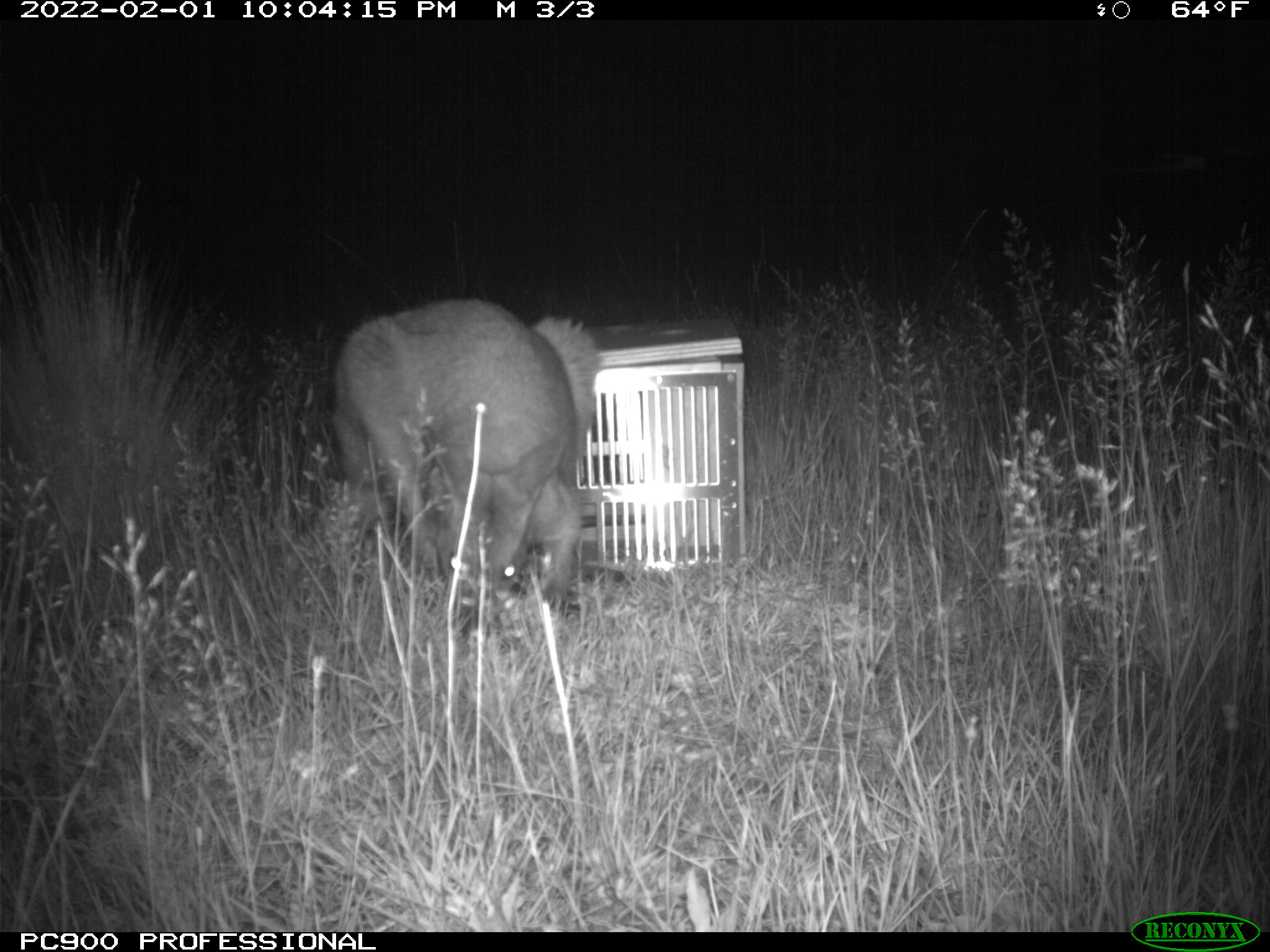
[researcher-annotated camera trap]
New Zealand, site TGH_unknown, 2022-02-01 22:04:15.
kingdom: Animalia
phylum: Chordata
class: Mammalia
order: Diprotodontia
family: Macropodidae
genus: Notamacropus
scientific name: Notamacropus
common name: wallaby